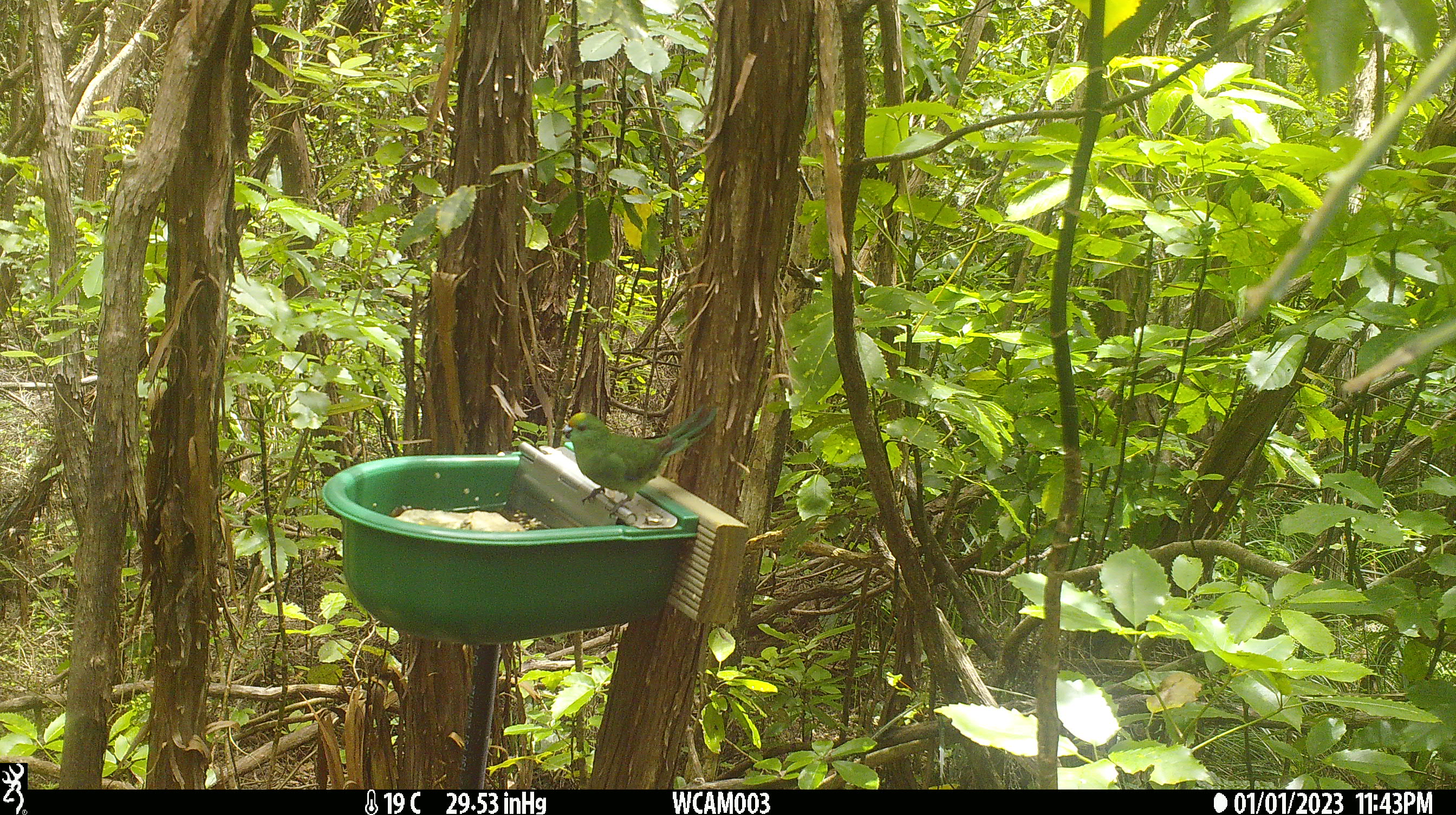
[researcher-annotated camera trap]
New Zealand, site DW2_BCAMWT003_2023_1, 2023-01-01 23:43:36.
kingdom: Animalia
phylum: Chordata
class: Aves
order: Psittaciformes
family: Psittaculidae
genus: Cyanoramphus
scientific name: Cyanoramphus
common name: parakeet